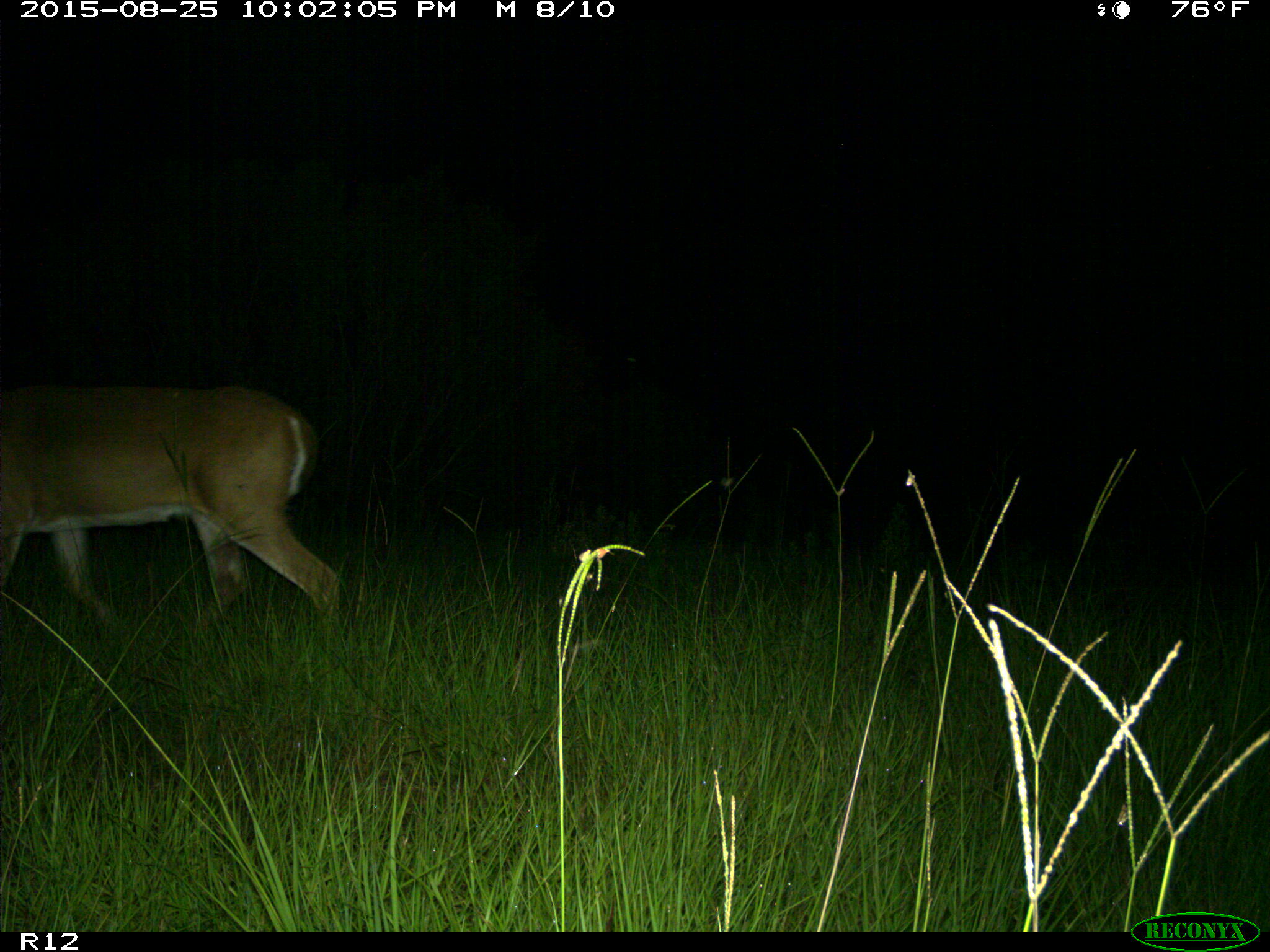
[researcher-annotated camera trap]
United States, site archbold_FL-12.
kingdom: Animalia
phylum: Chordata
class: Mammalia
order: Artiodactyla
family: Cervidae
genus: Odocoileus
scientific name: Odocoileus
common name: deer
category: unidentified deer